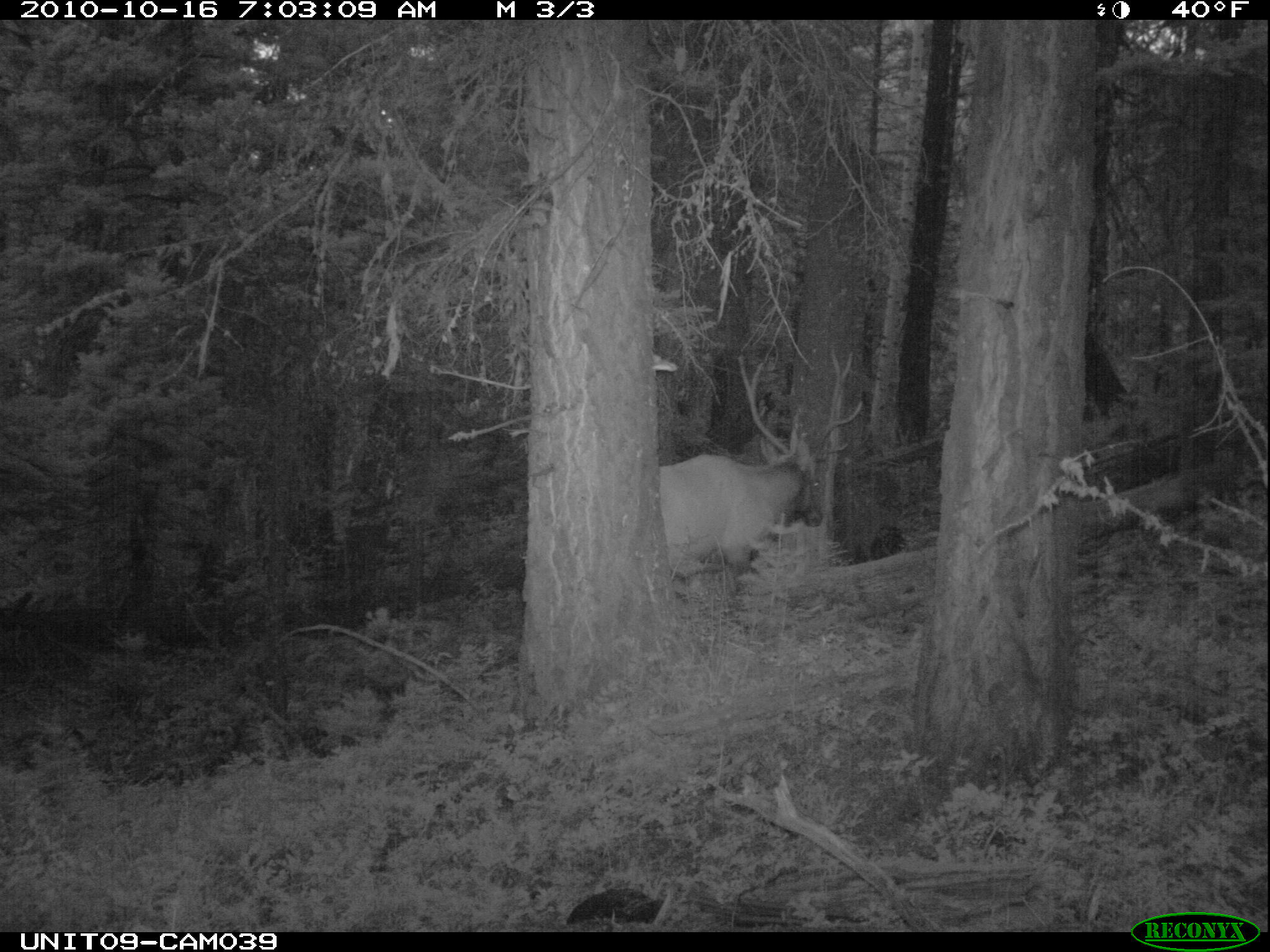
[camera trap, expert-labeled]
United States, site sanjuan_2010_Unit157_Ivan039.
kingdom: Animalia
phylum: Chordata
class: Mammalia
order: Artiodactyla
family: Cervidae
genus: Cervus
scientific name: Cervus elaphus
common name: red deer